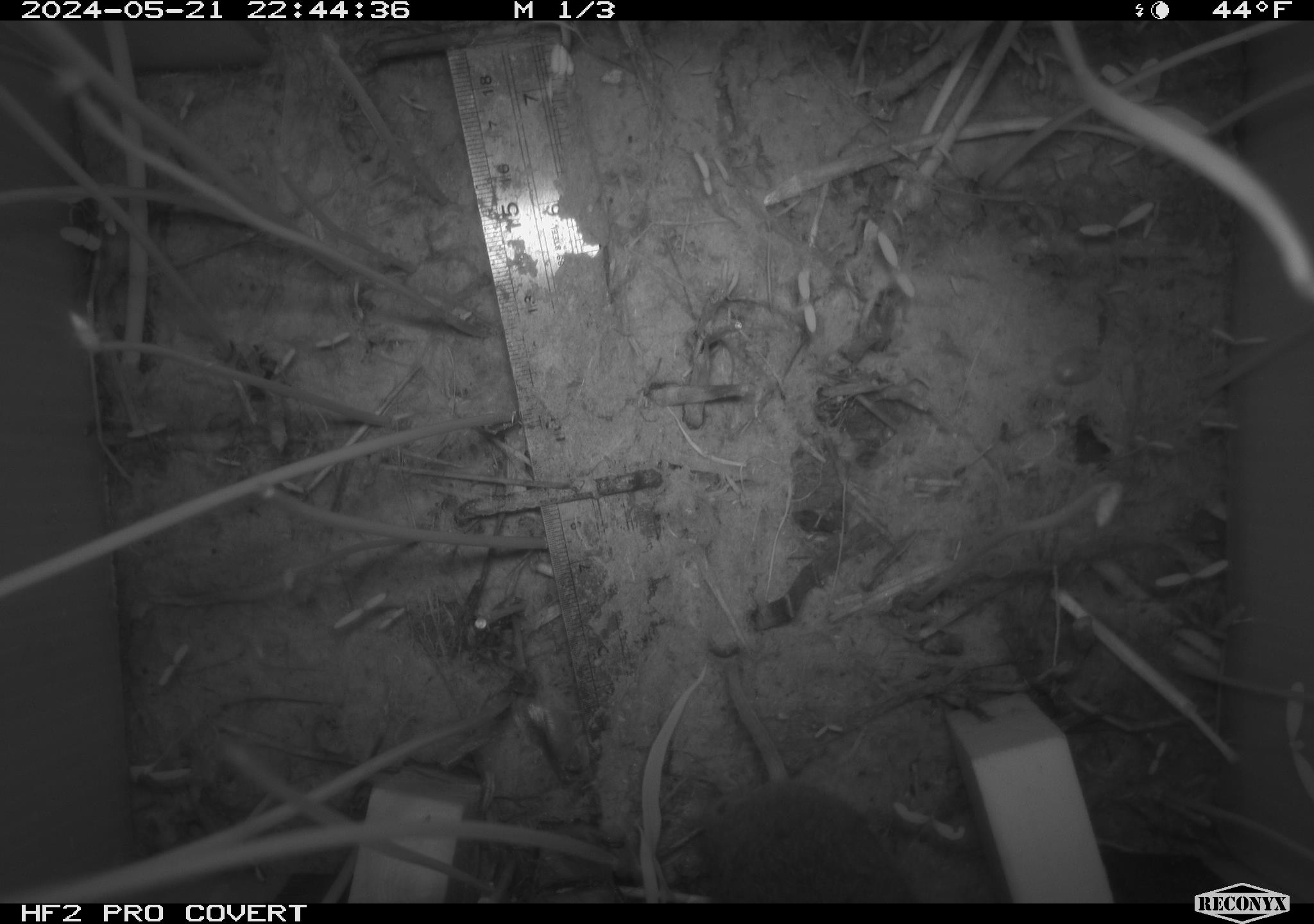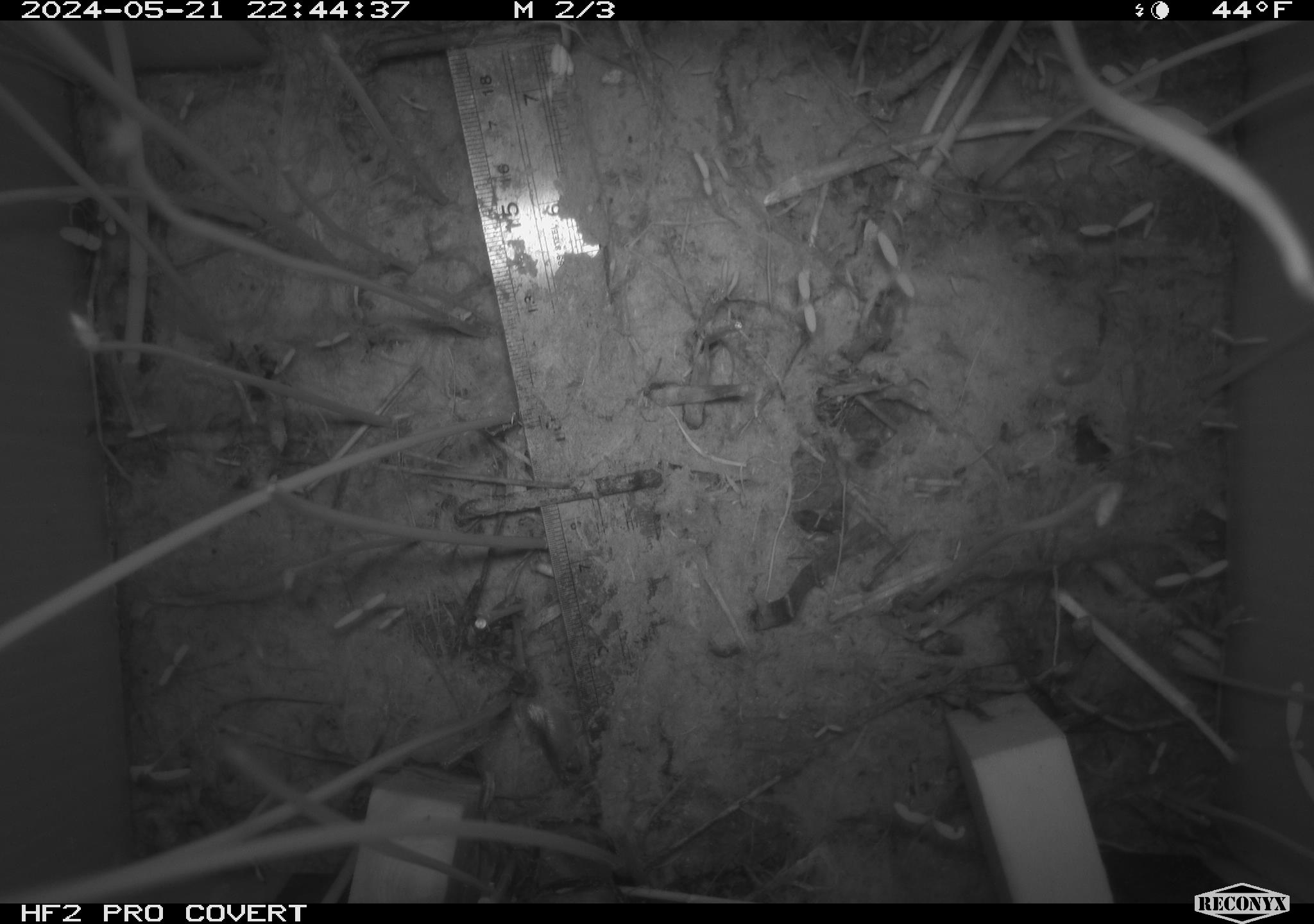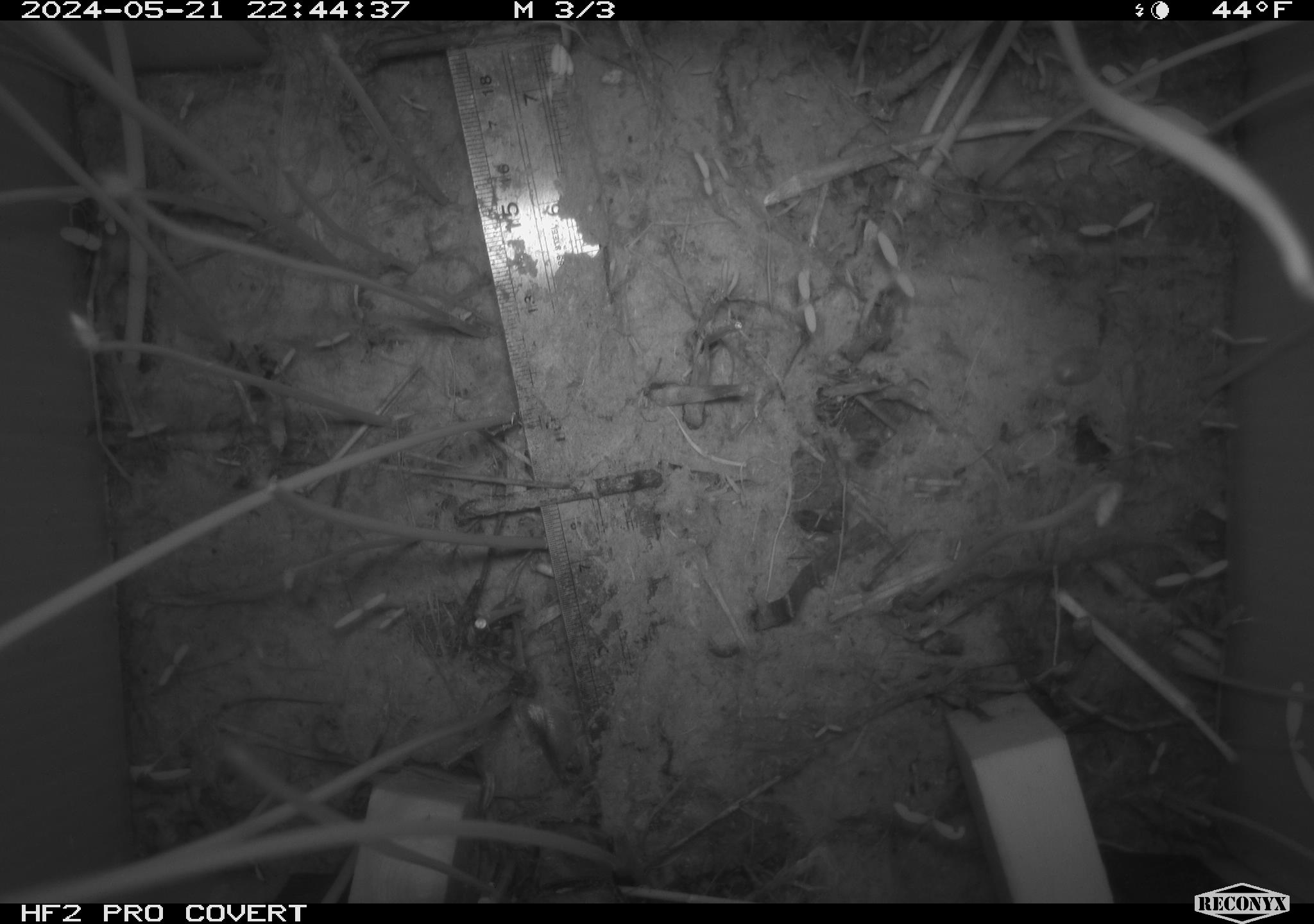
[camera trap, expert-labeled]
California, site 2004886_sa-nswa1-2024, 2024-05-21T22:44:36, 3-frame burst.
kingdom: Animalia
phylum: Chordata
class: Mammalia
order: Rodentia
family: Cricetidae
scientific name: Arvicolinae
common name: voles, lemmings, and muskrats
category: arvicolinae subfamily